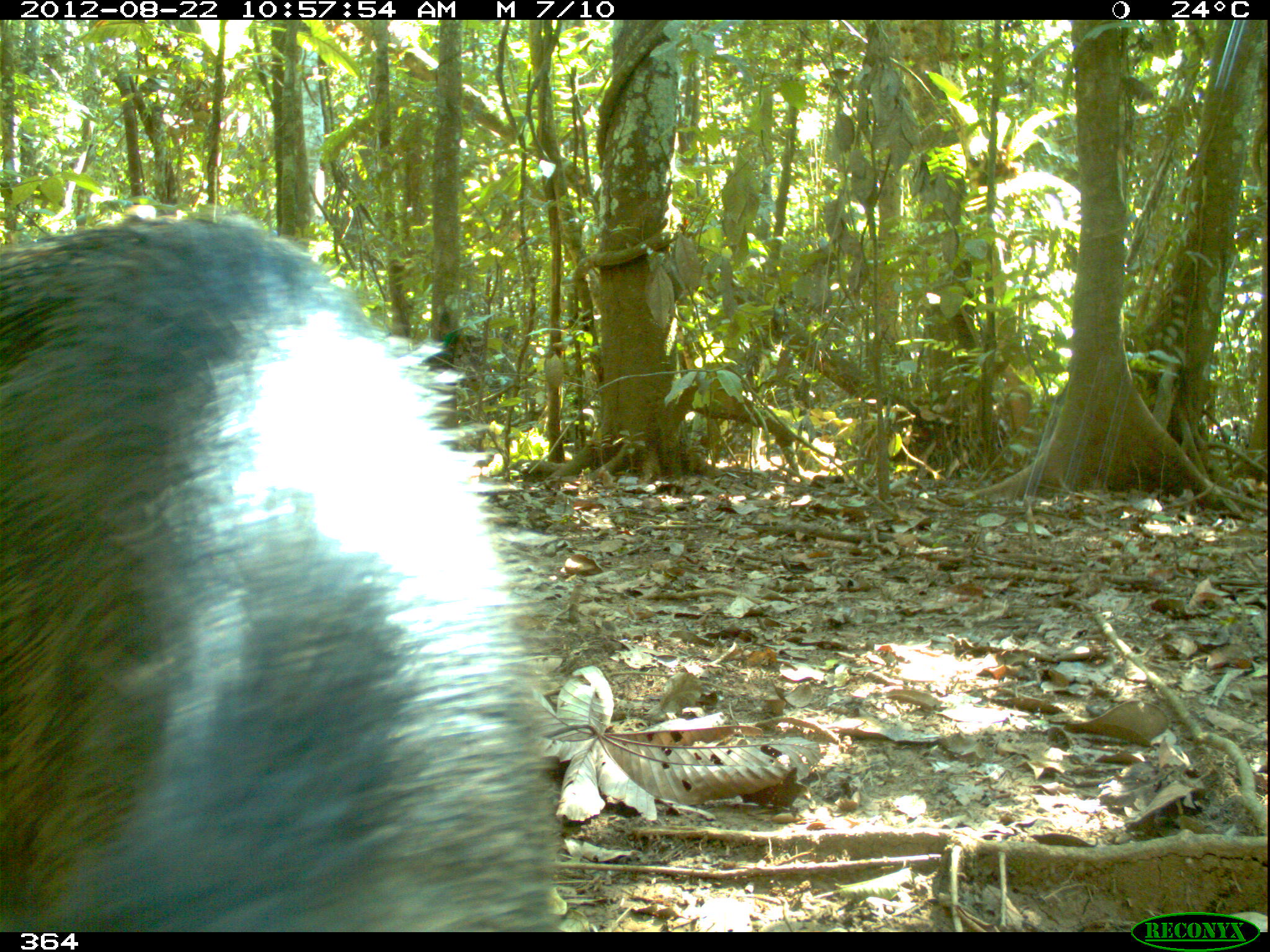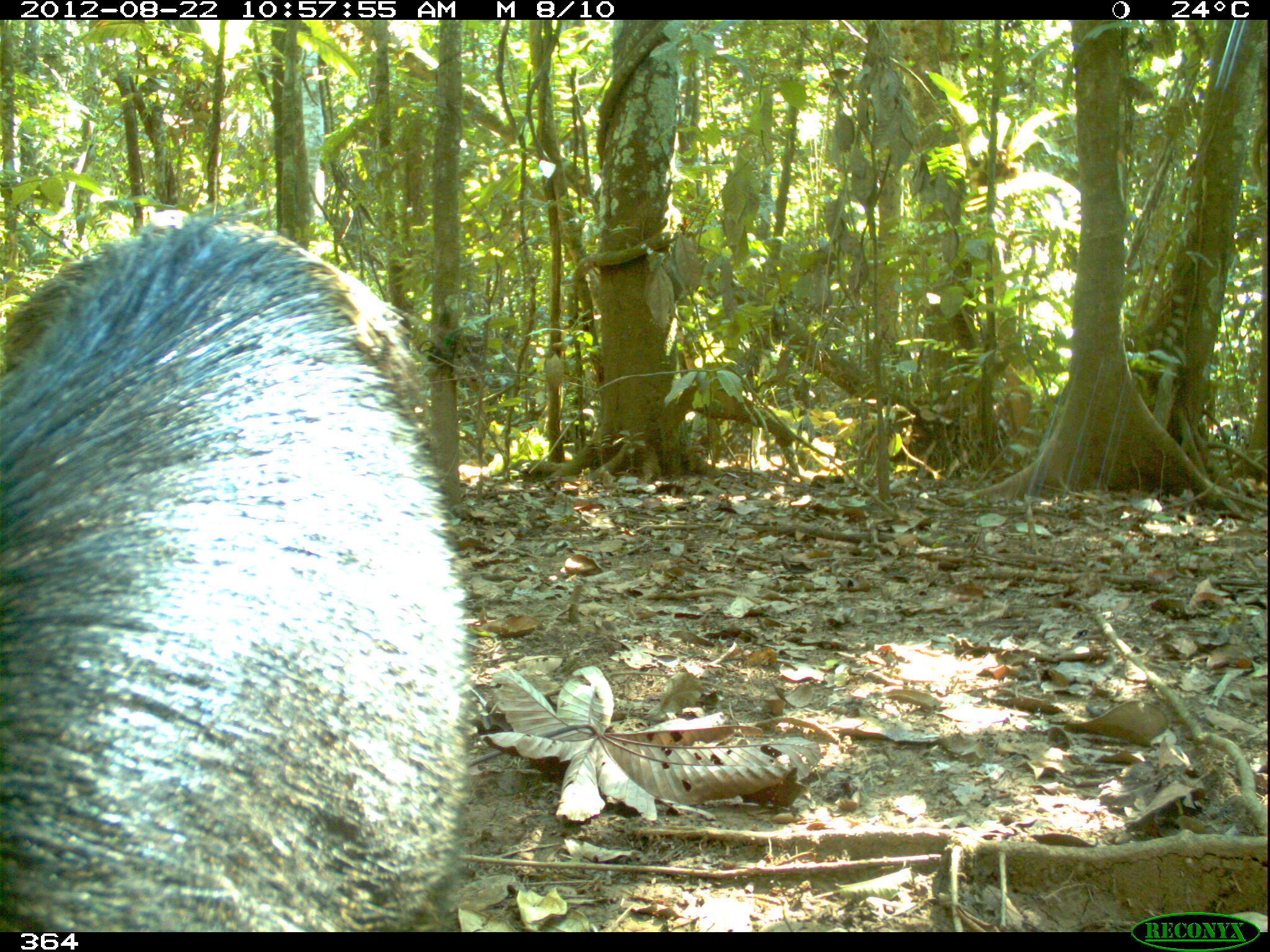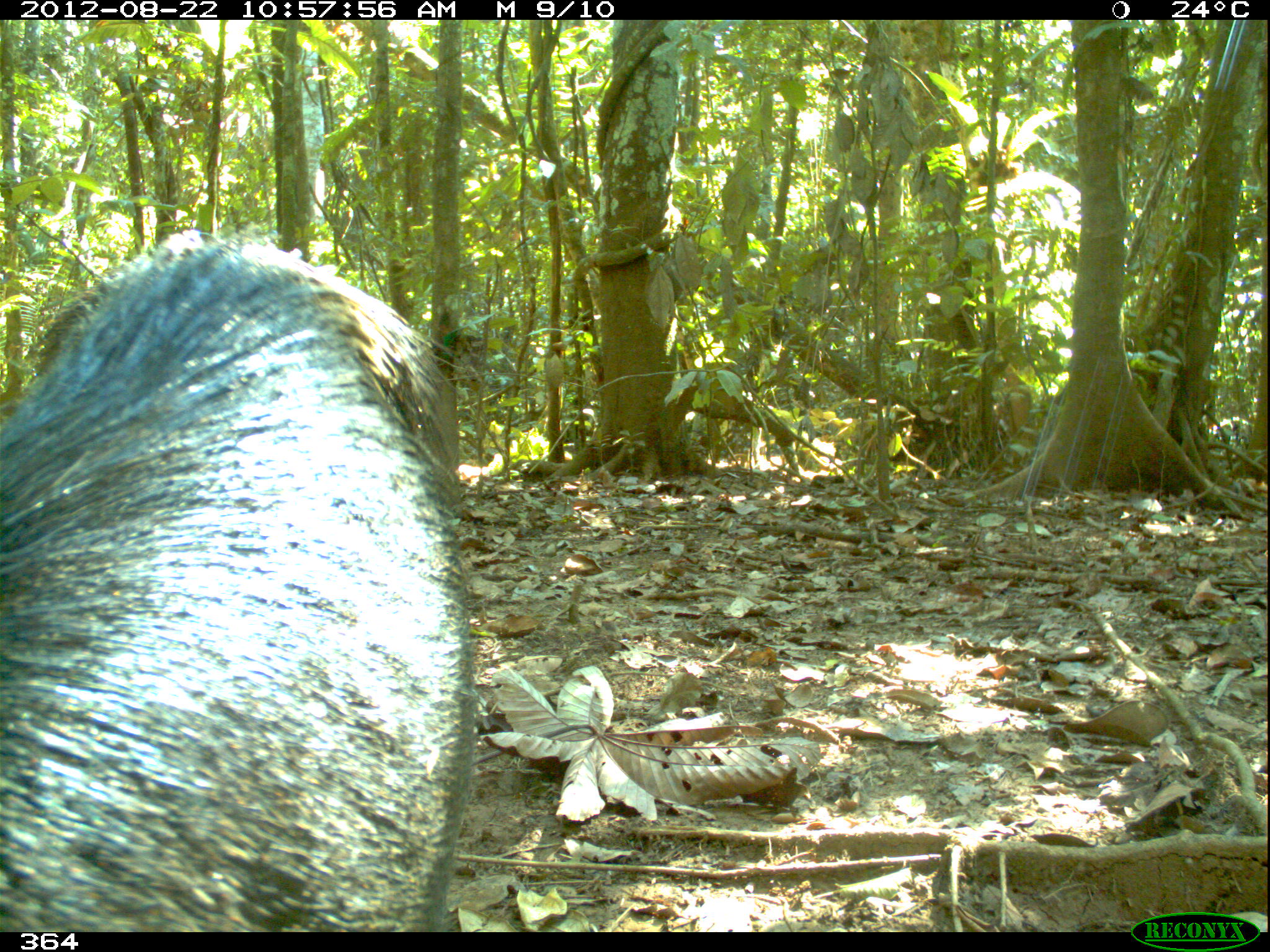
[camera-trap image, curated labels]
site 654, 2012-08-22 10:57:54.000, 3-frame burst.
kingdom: Animalia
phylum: Chordata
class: Mammalia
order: Artiodactyla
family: Tayassuidae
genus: Tayassu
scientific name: Tayassu pecari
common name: white-lipped peccary